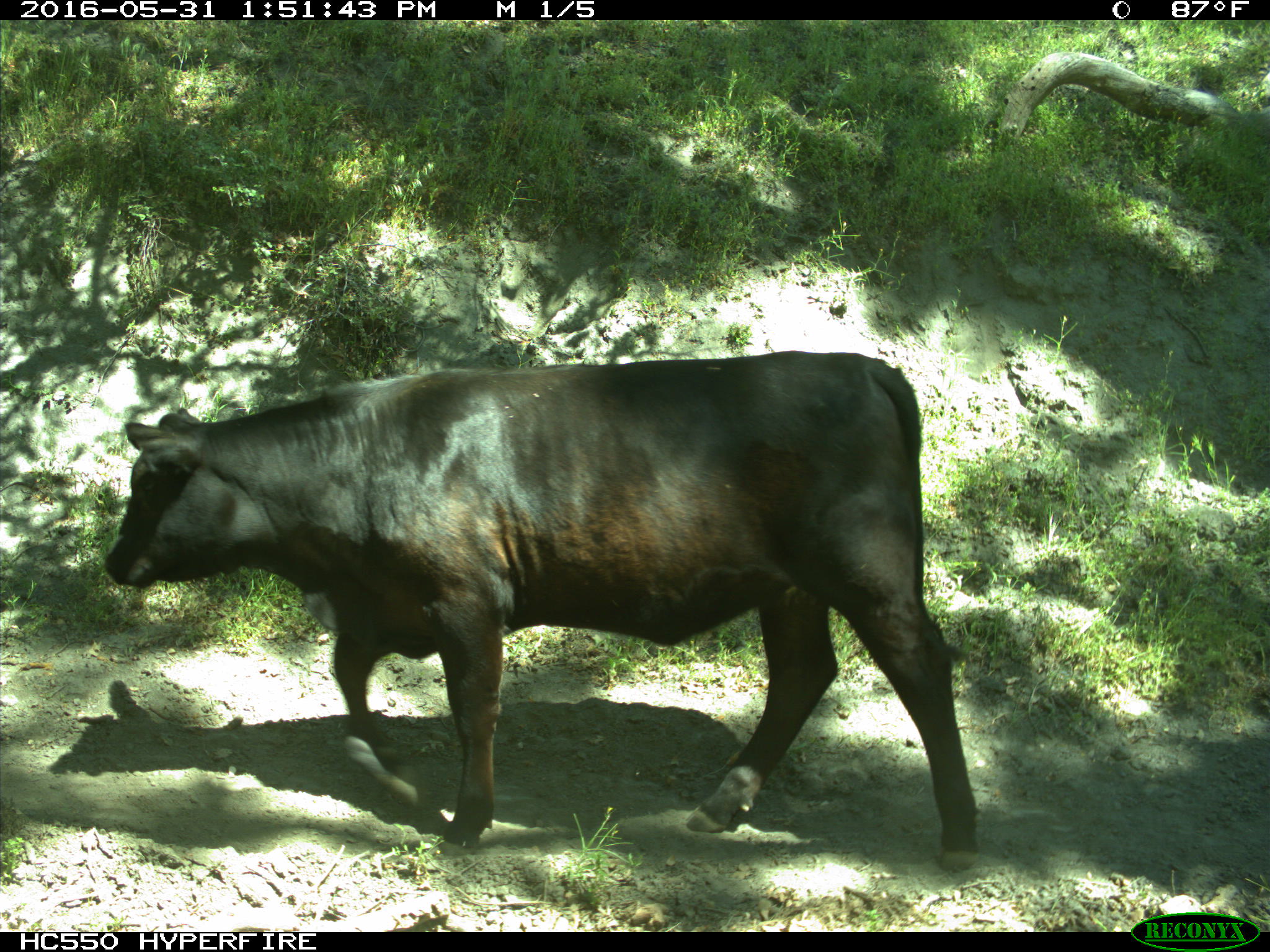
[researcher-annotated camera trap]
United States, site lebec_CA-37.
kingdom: Animalia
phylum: Chordata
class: Mammalia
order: Artiodactyla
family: Bovidae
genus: Bos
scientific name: Bos taurus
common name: domestic cow